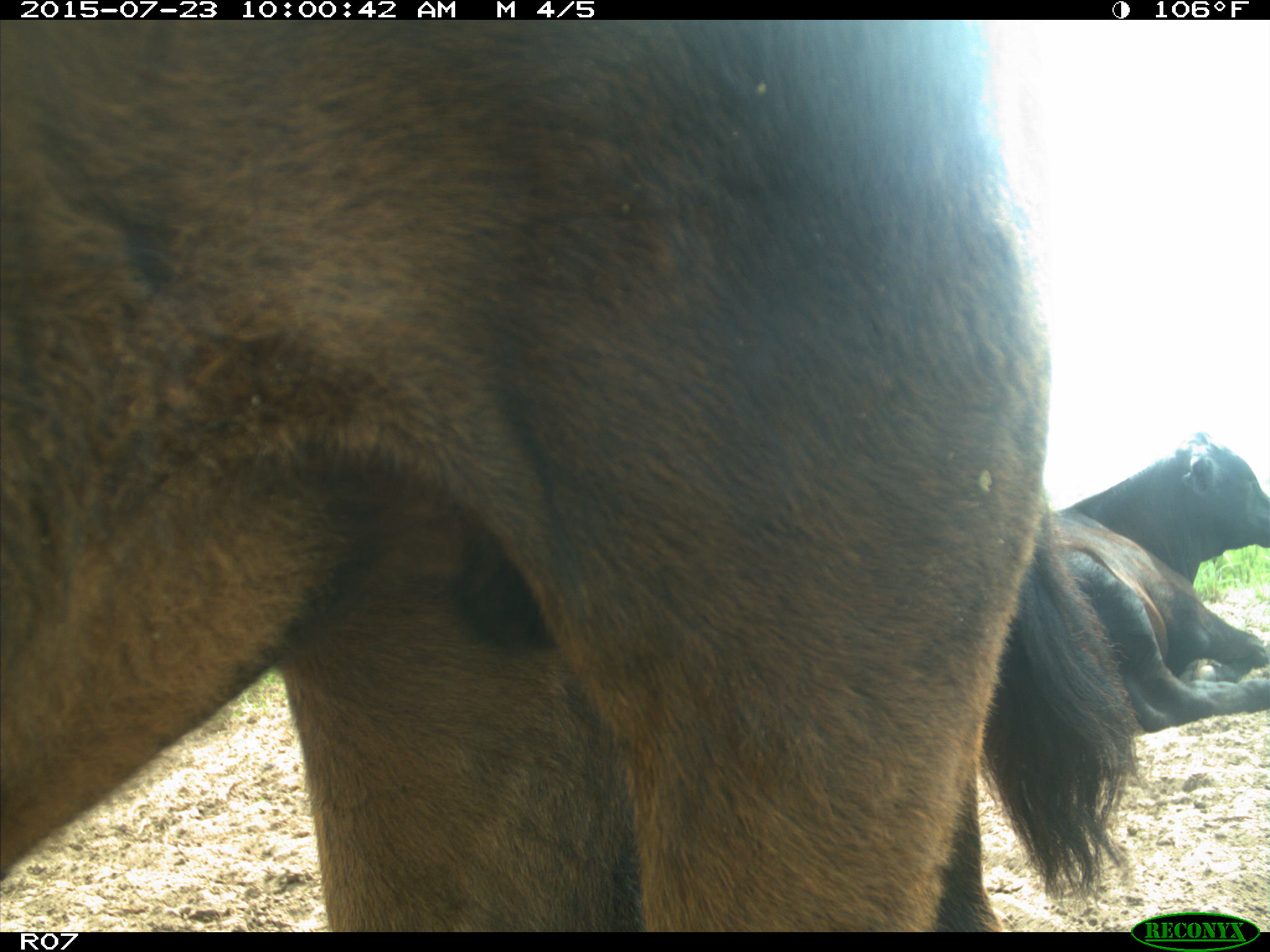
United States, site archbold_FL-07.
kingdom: Animalia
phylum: Chordata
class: Mammalia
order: Artiodactyla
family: Bovidae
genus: Bos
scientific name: Bos taurus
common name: domestic cow